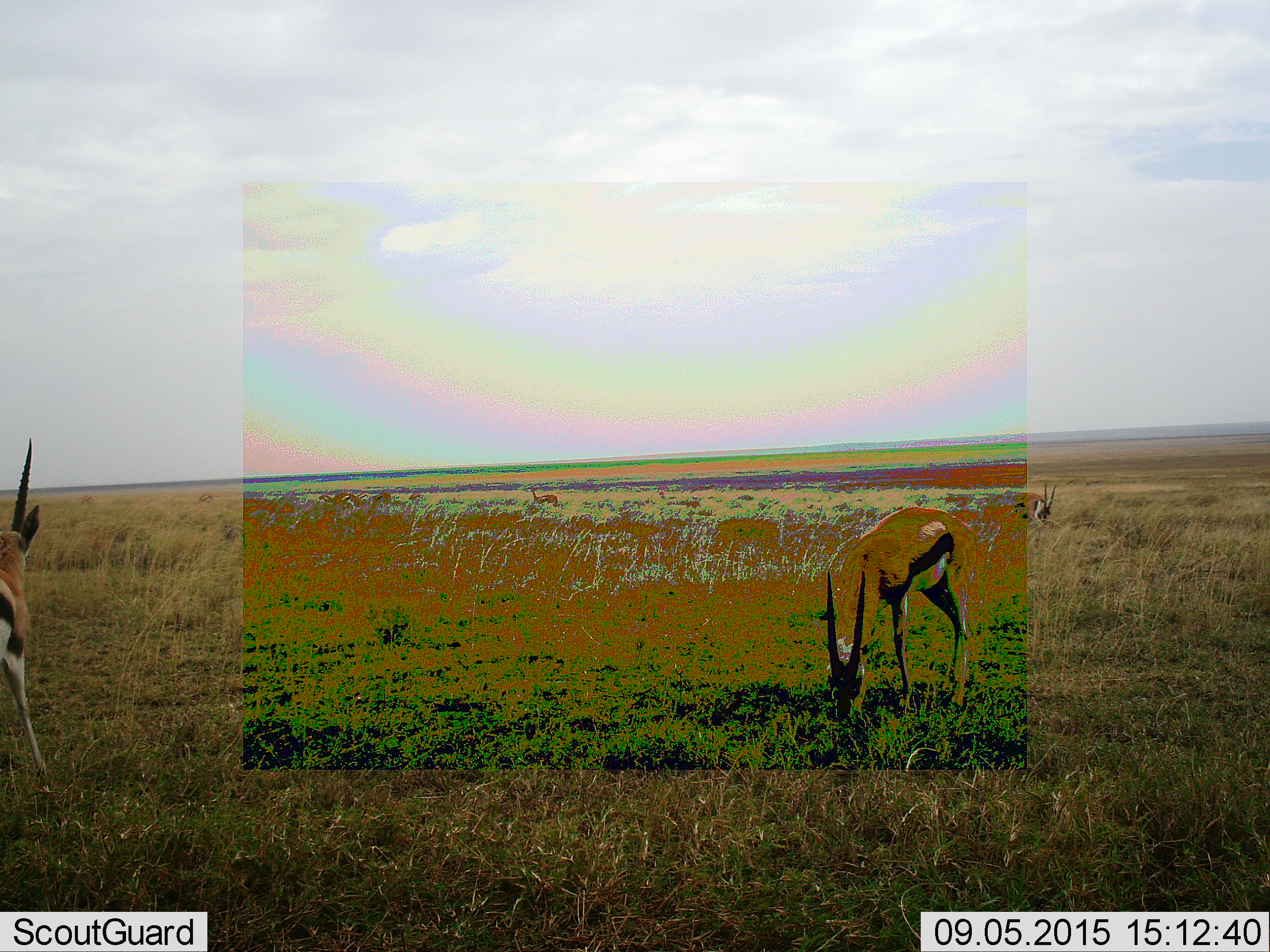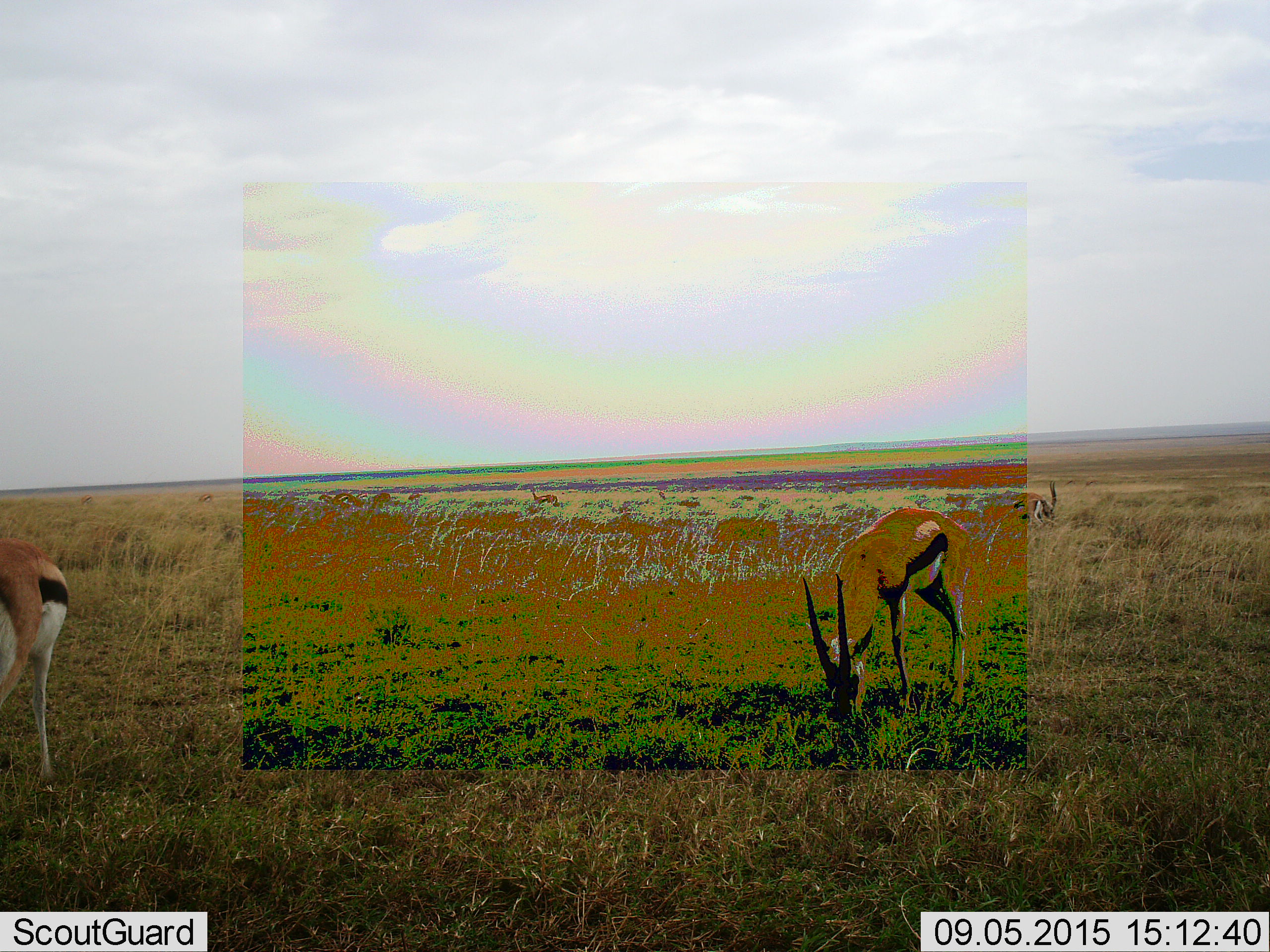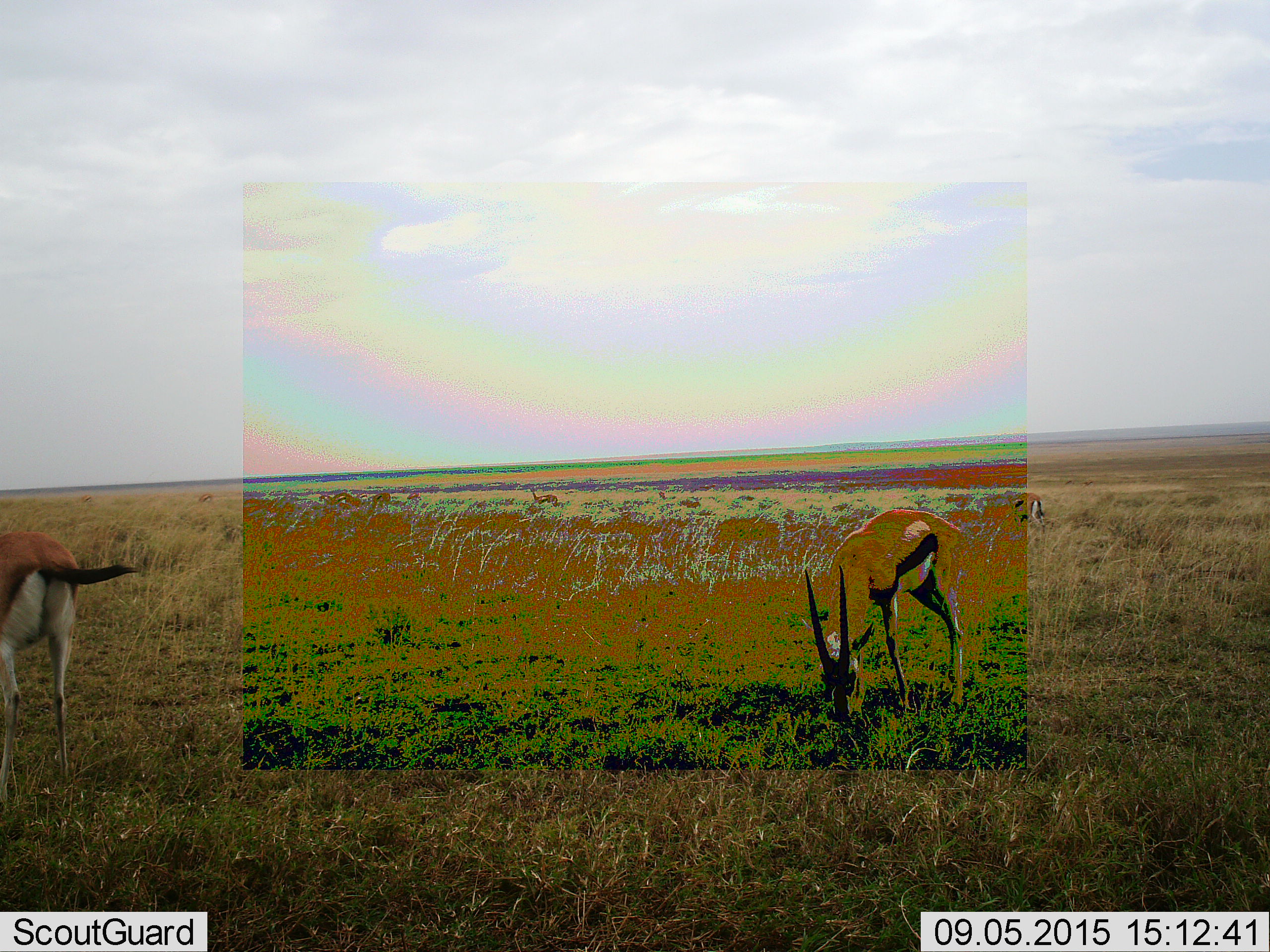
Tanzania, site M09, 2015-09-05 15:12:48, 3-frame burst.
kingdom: Animalia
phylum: Chordata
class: Mammalia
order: Artiodactyla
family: Bovidae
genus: Eudorcas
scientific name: Eudorcas thomsonii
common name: thomson's gazelle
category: gazellethomsons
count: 10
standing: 60%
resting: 0%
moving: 50%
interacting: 0%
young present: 0%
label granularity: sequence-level